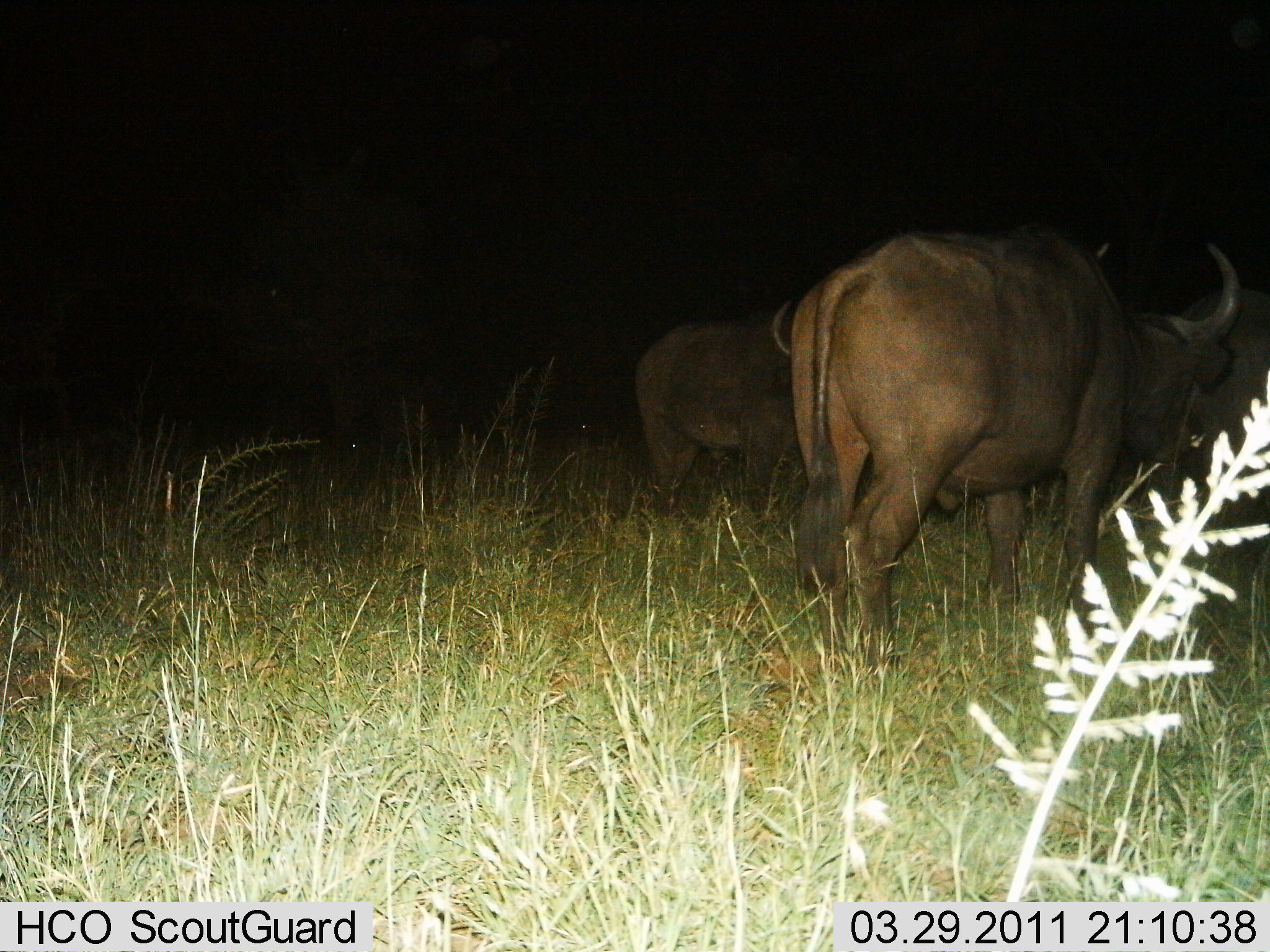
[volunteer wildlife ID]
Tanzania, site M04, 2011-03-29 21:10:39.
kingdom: Animalia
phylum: Chordata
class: Mammalia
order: Artiodactyla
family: Bovidae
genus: Syncerus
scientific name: Syncerus caffer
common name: cape buffalo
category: buffalo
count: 2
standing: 70%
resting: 0%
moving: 30%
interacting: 0%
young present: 10%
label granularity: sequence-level